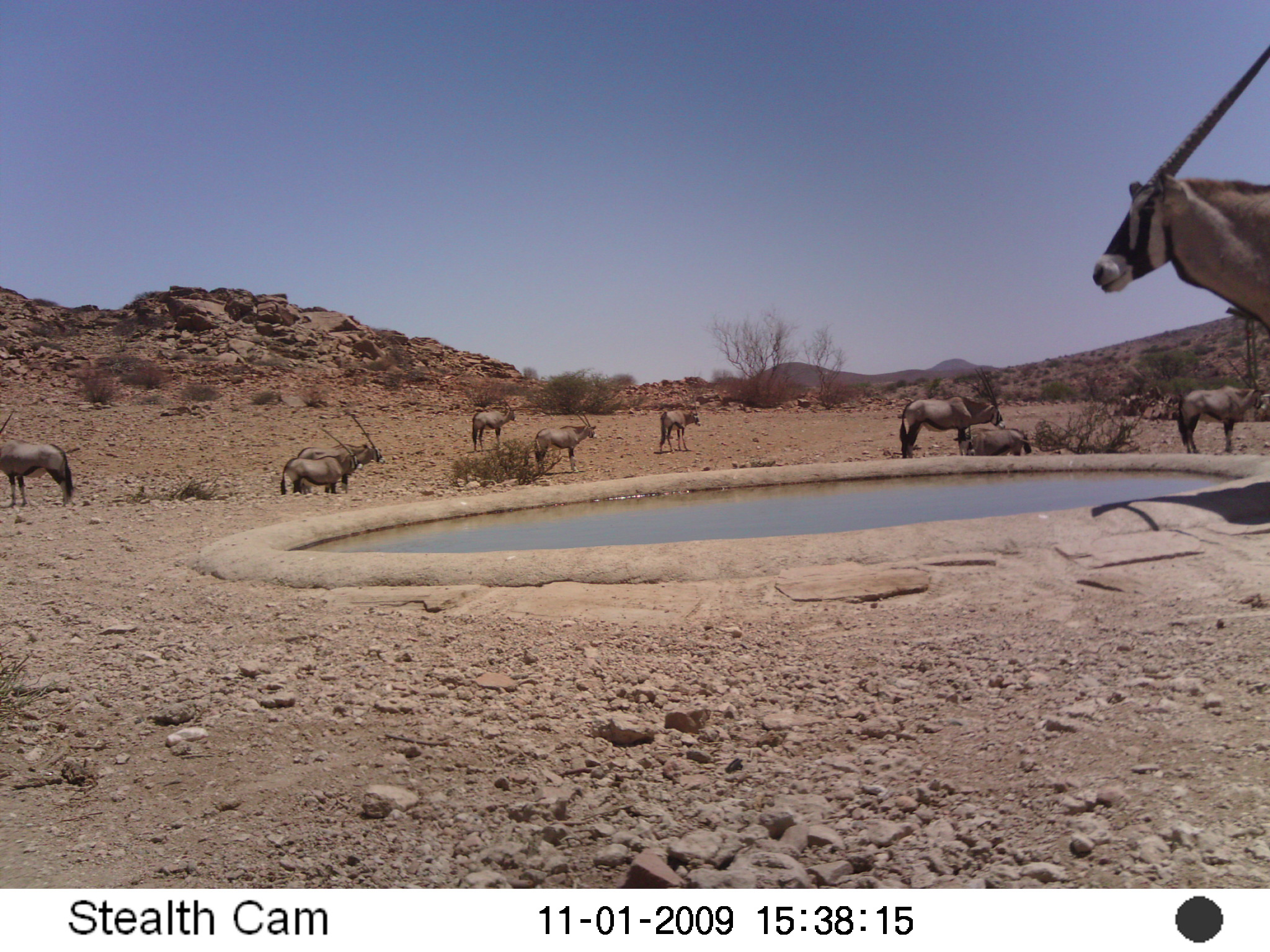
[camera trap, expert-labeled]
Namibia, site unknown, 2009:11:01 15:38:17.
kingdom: Animalia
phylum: Chordata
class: Mammalia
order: Artiodactyla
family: Bovidae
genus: Oryx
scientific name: Oryx gazella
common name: gemsbok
Oryx gazella (gemsbok).